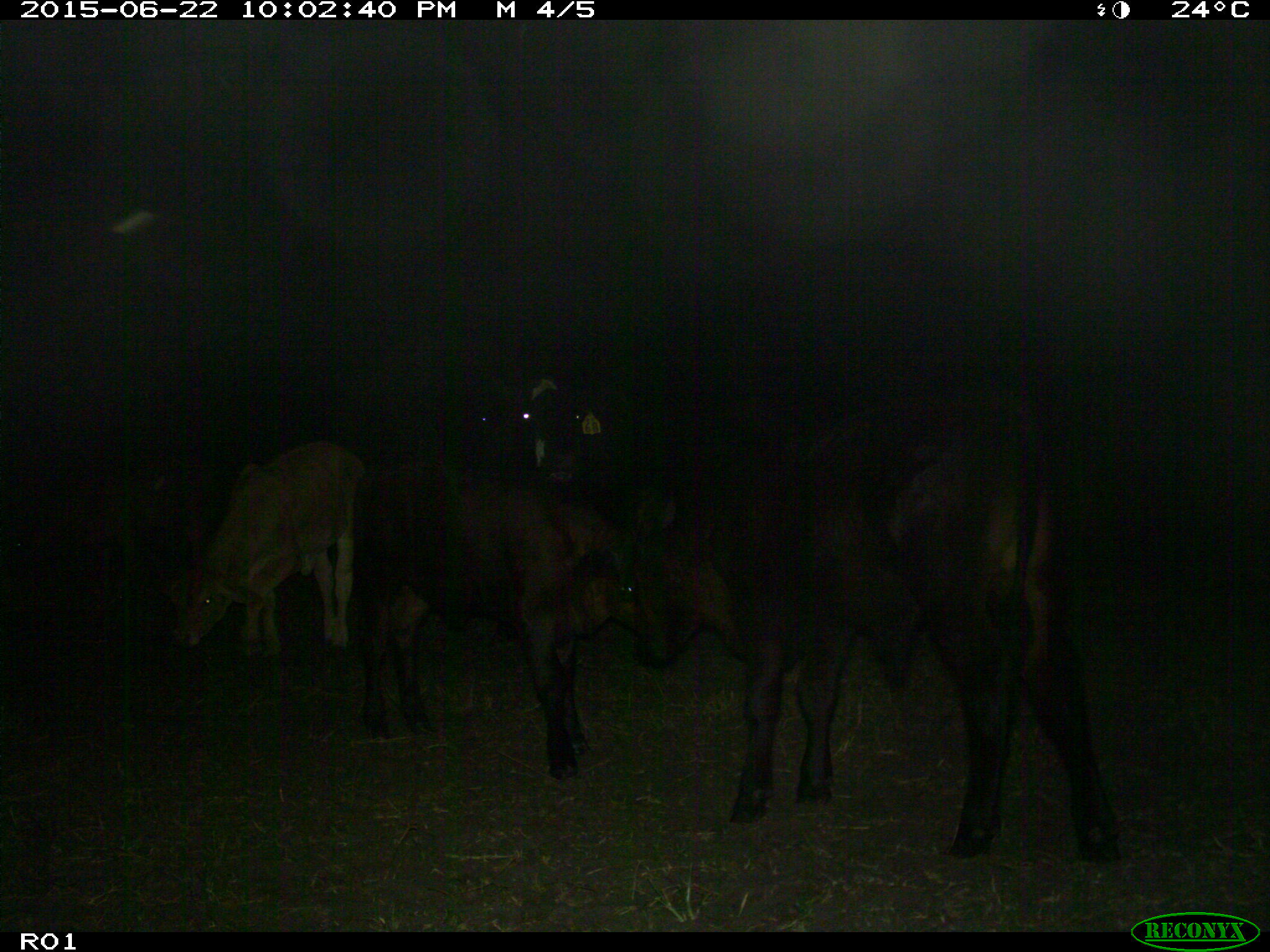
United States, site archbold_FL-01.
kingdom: Animalia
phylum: Chordata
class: Mammalia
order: Artiodactyla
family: Bovidae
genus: Bos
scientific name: Bos taurus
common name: domestic cow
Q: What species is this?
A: Bos taurus (domestic cow).